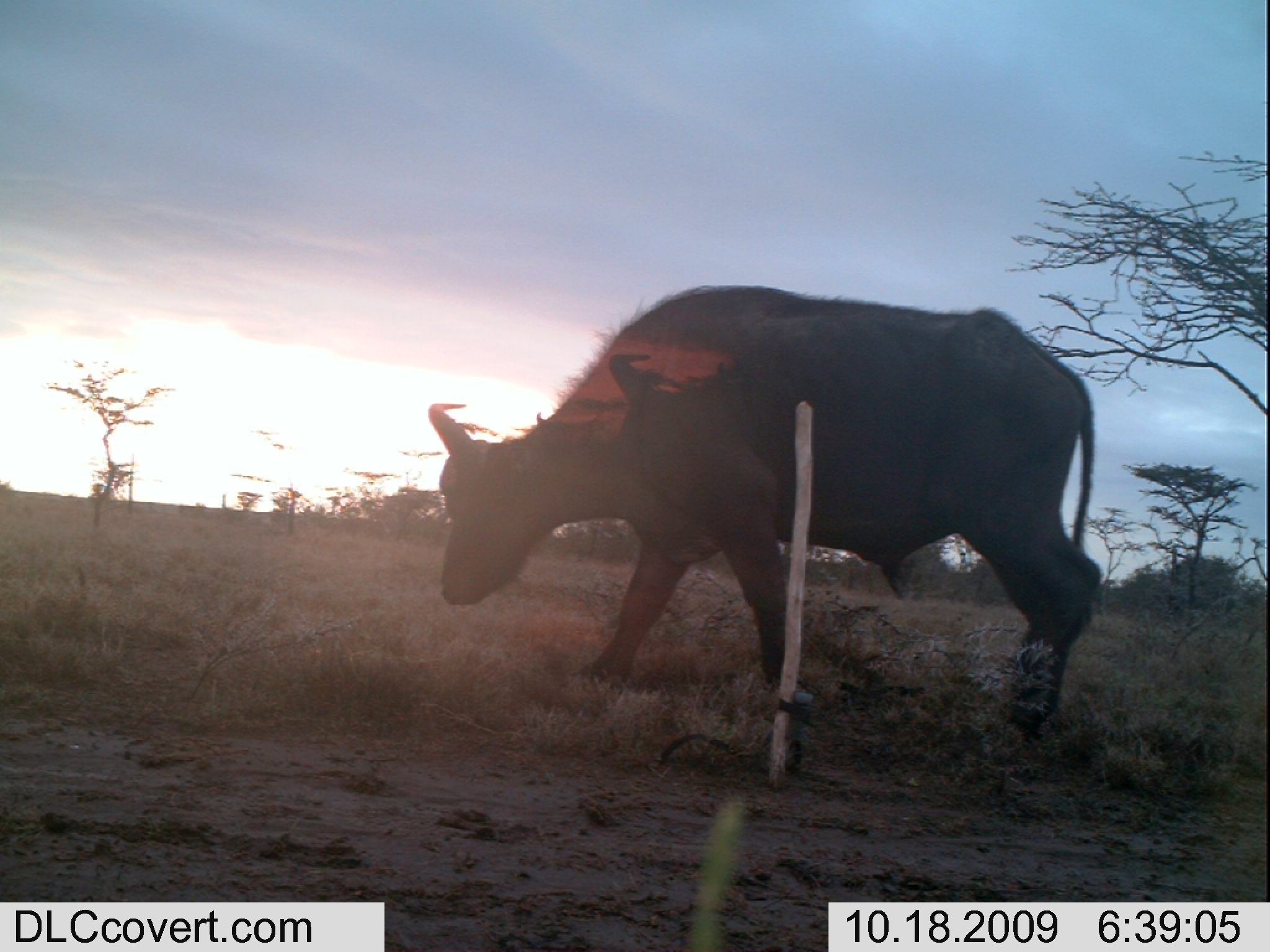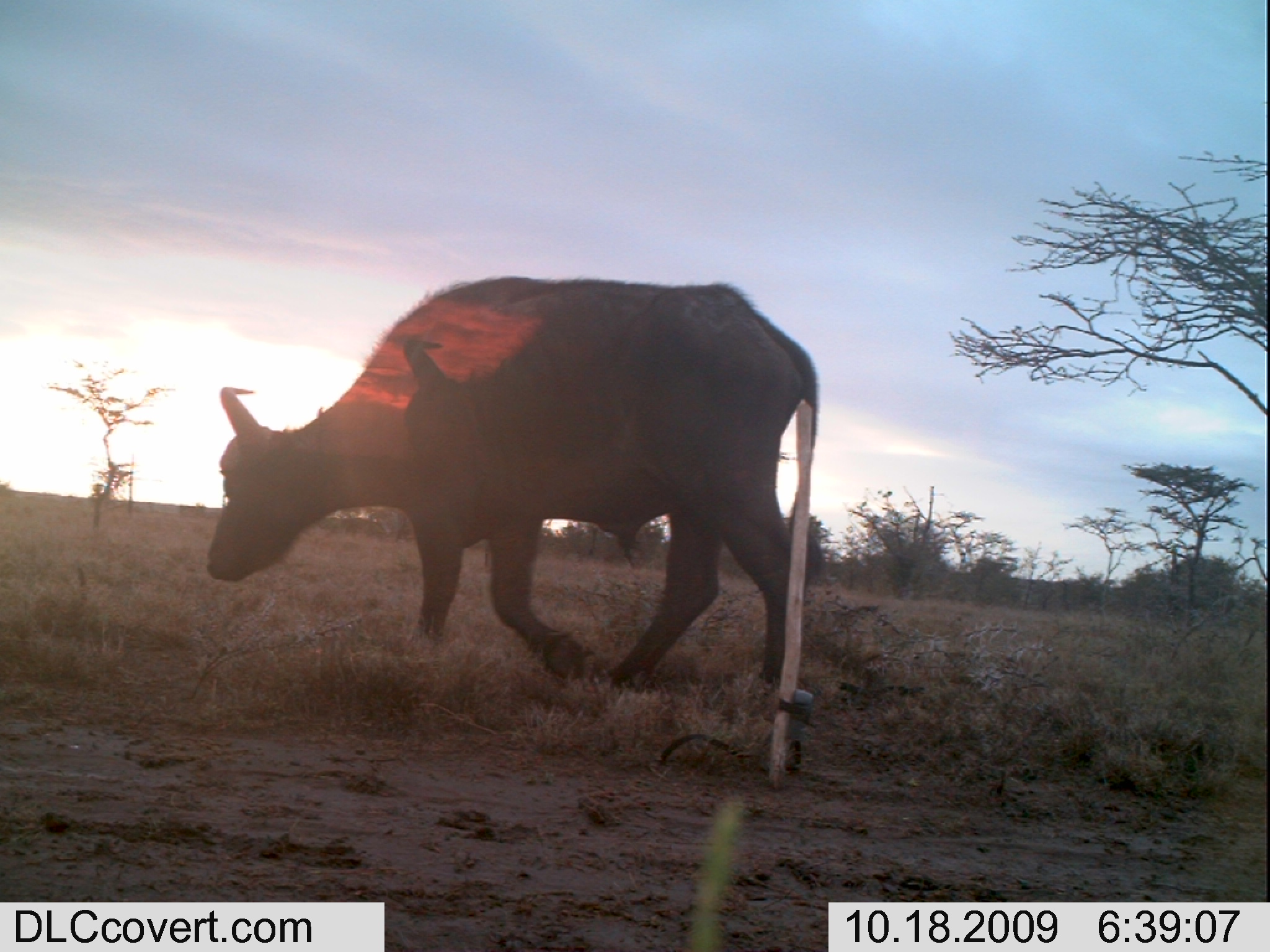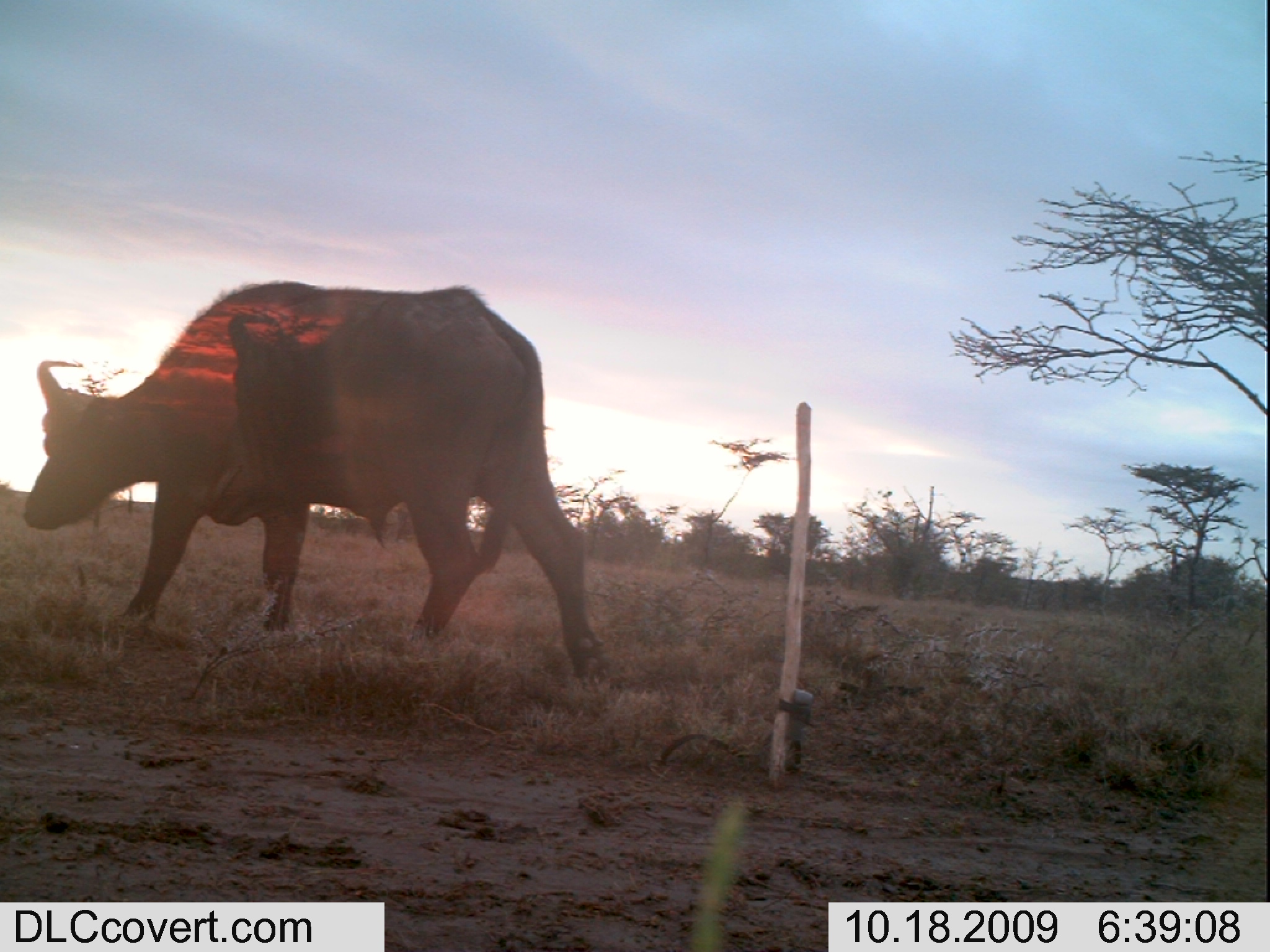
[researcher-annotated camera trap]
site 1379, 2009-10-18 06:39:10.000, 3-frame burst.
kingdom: Animalia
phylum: Chordata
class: Mammalia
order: Artiodactyla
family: Bovidae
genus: Syncerus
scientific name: Syncerus caffer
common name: african buffalo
Syncerus caffer (african buffalo), count 1.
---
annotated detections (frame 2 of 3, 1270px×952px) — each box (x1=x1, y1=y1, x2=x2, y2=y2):
syncerus caffer: (x1=204, y1=271, x2=823, y2=688)